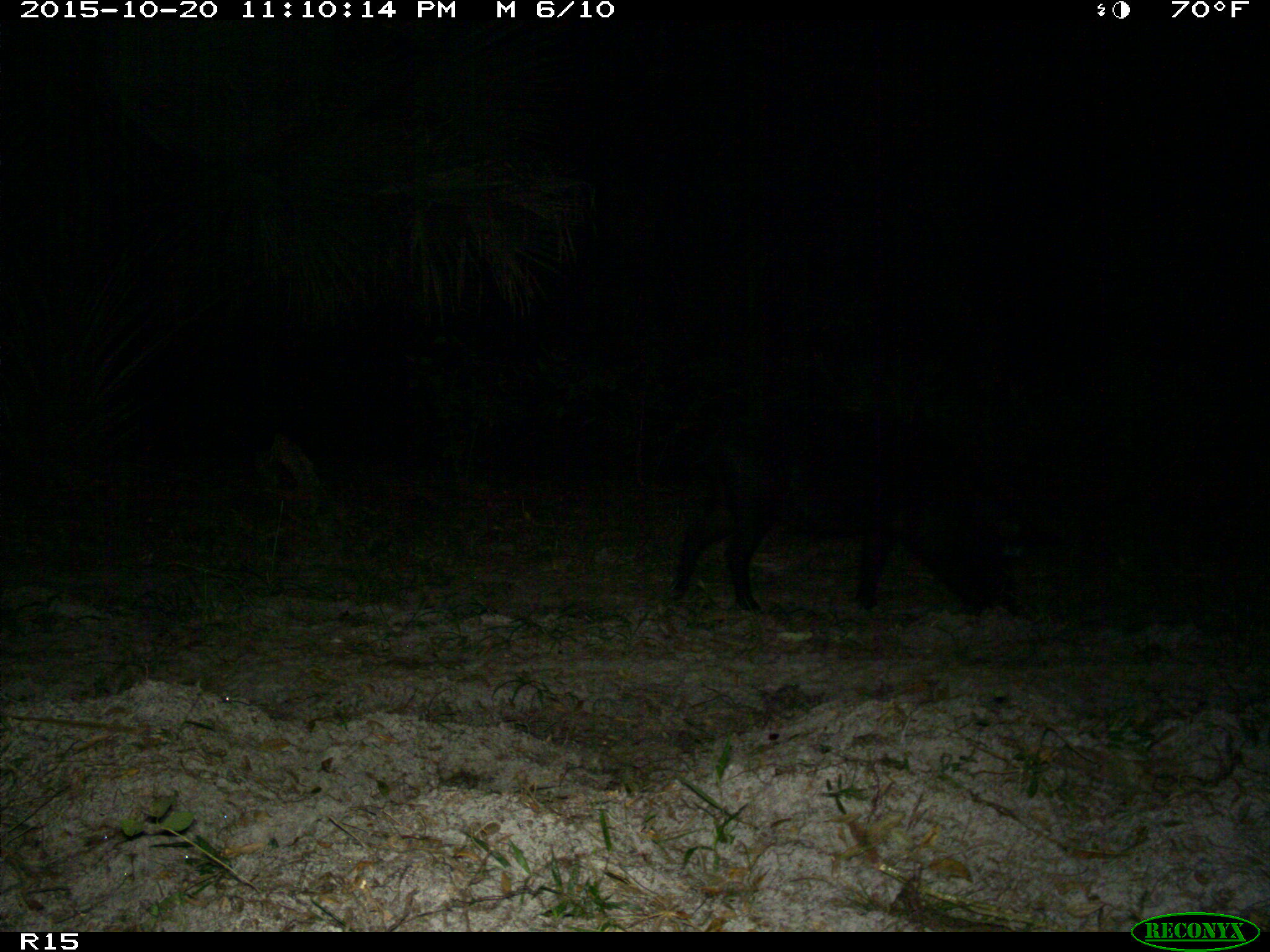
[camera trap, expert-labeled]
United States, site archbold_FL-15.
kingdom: Animalia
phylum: Chordata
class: Mammalia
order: Artiodactyla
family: Suidae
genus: Sus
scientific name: Sus scrofa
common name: wild boar